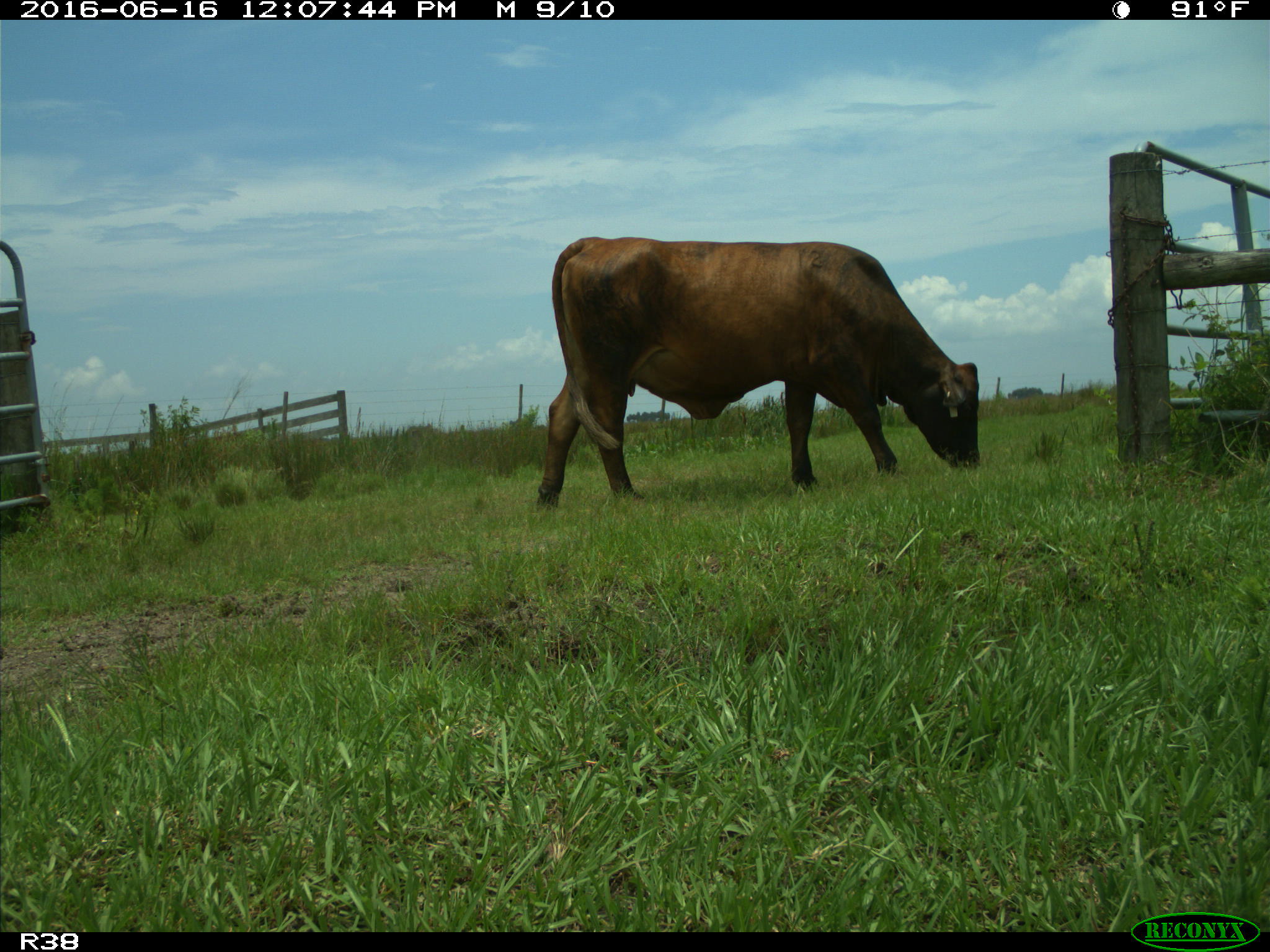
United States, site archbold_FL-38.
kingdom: Animalia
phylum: Chordata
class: Mammalia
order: Artiodactyla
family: Bovidae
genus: Bos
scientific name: Bos taurus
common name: domestic cow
Bos taurus (domestic cow).